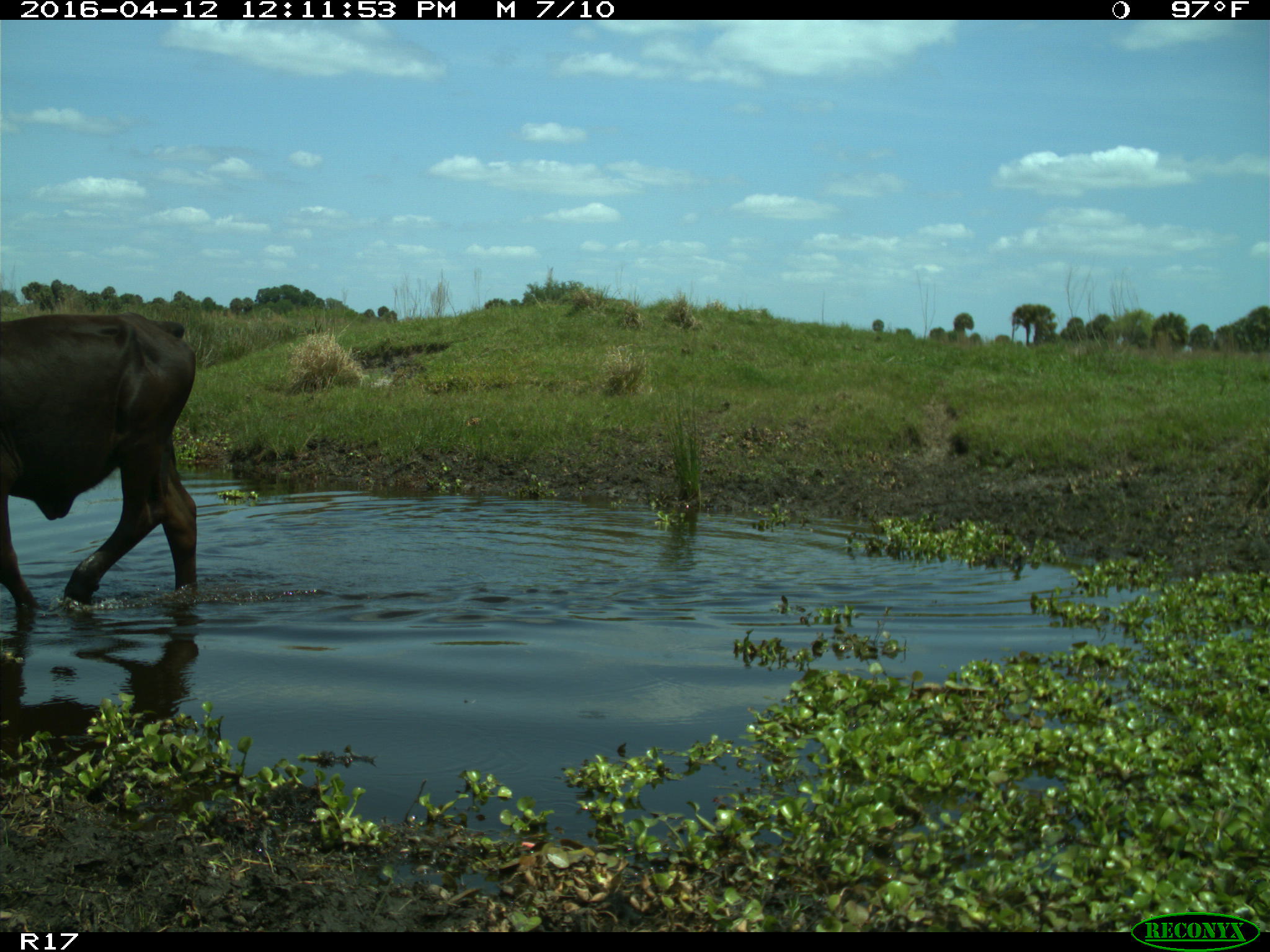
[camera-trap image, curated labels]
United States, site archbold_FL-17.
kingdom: Animalia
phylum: Chordata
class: Mammalia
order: Artiodactyla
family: Bovidae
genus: Bos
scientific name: Bos taurus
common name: domestic cow